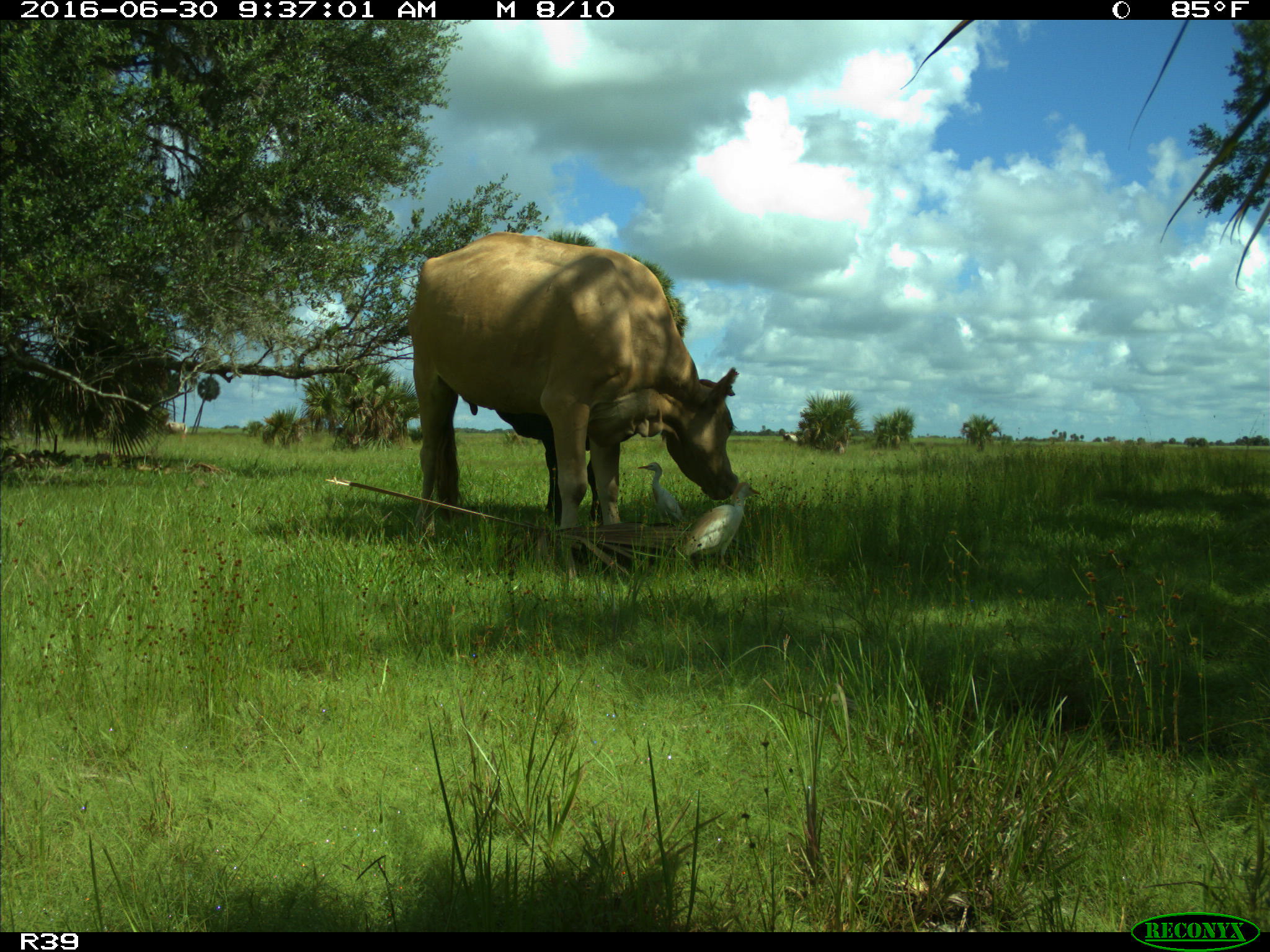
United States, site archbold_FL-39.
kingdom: Animalia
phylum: Chordata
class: Mammalia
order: Artiodactyla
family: Bovidae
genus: Bos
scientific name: Bos taurus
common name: domestic cow